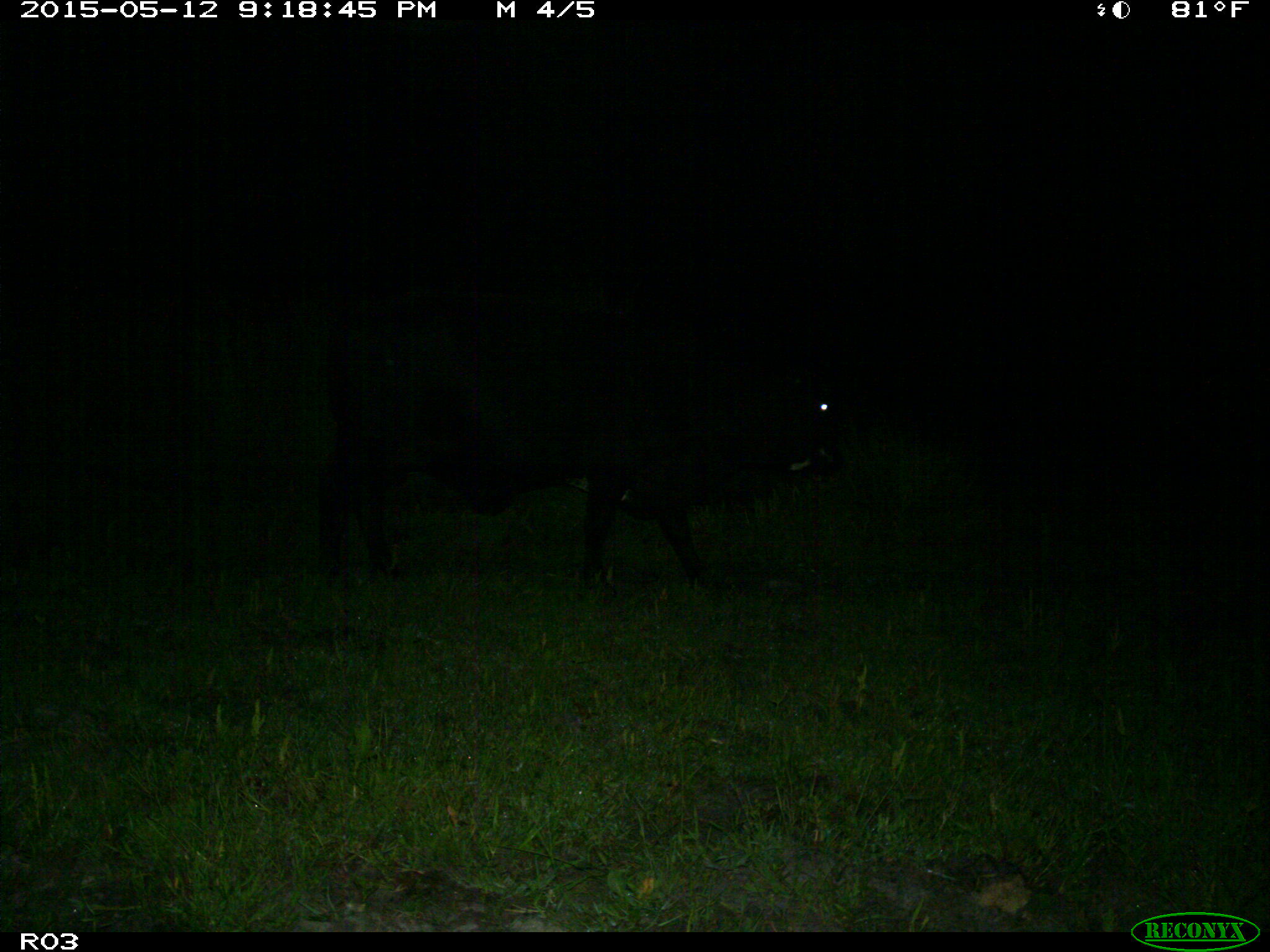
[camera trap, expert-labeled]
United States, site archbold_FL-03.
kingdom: Animalia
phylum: Chordata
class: Mammalia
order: Artiodactyla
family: Bovidae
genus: Bos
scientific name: Bos taurus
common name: domestic cow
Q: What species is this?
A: Bos taurus (domestic cow).